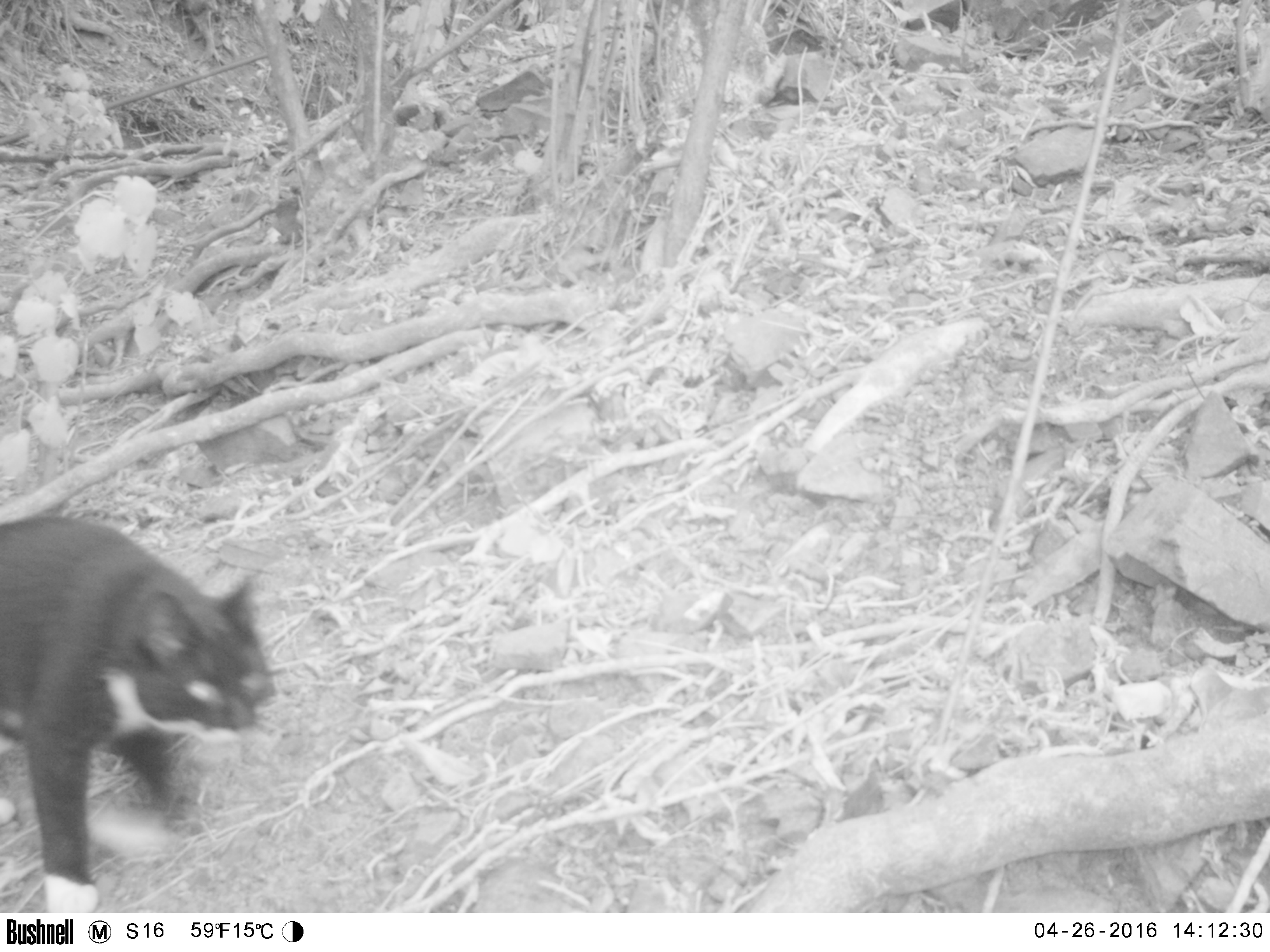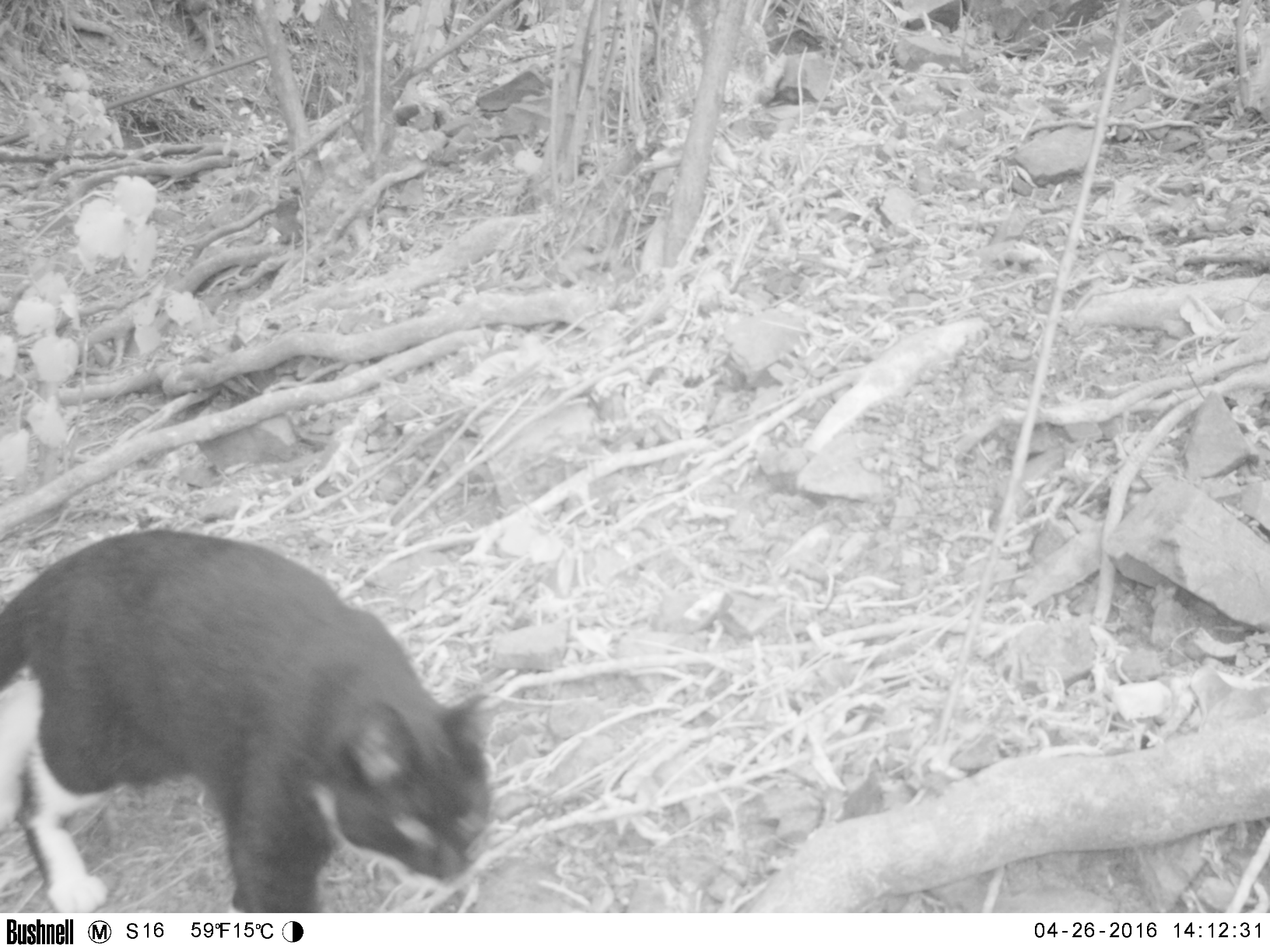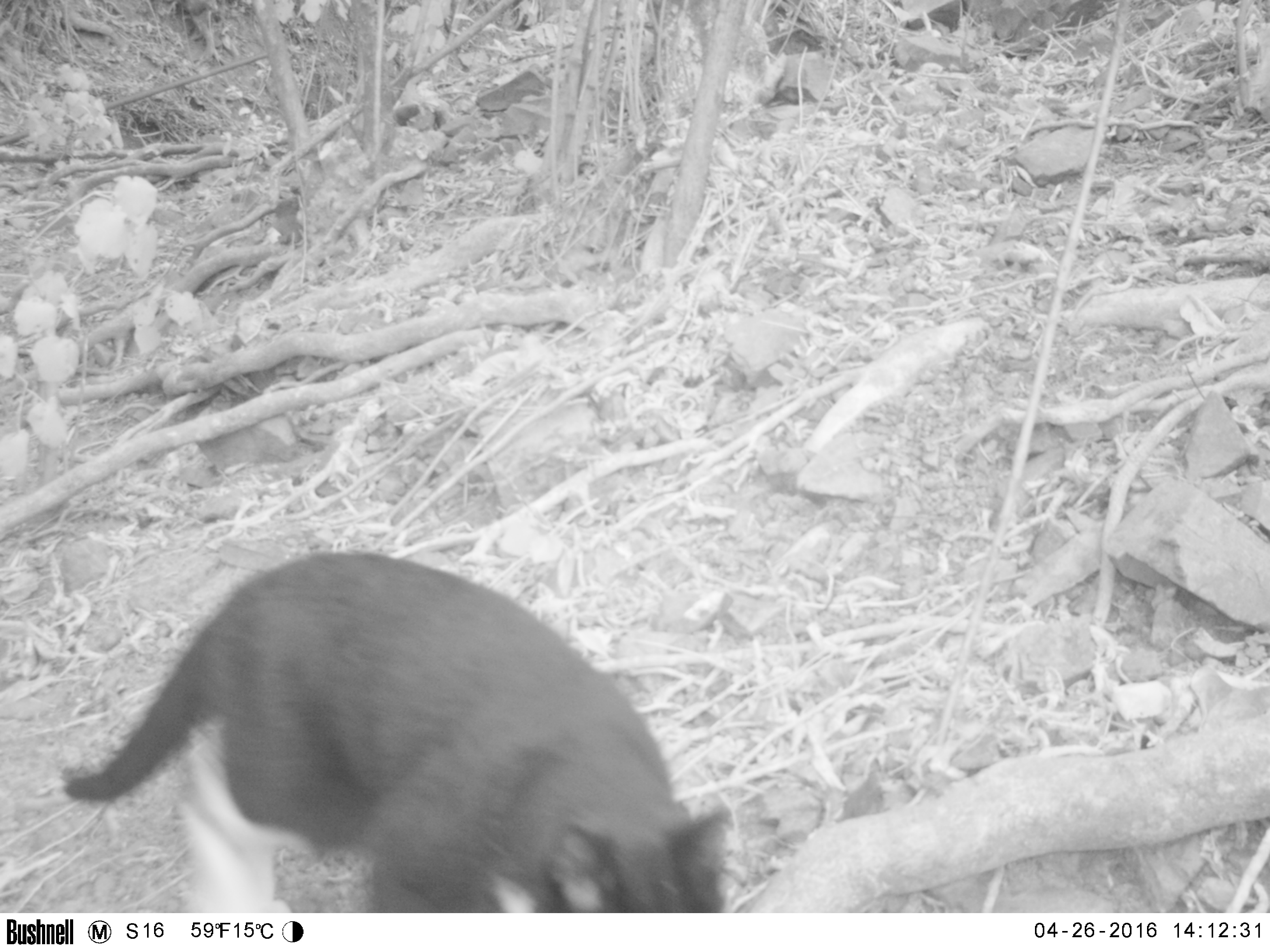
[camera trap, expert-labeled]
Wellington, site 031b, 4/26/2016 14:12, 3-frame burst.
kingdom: Animalia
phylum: Chordata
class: Mammalia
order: Carnivora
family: Felidae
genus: Felis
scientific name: Felis catus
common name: cat